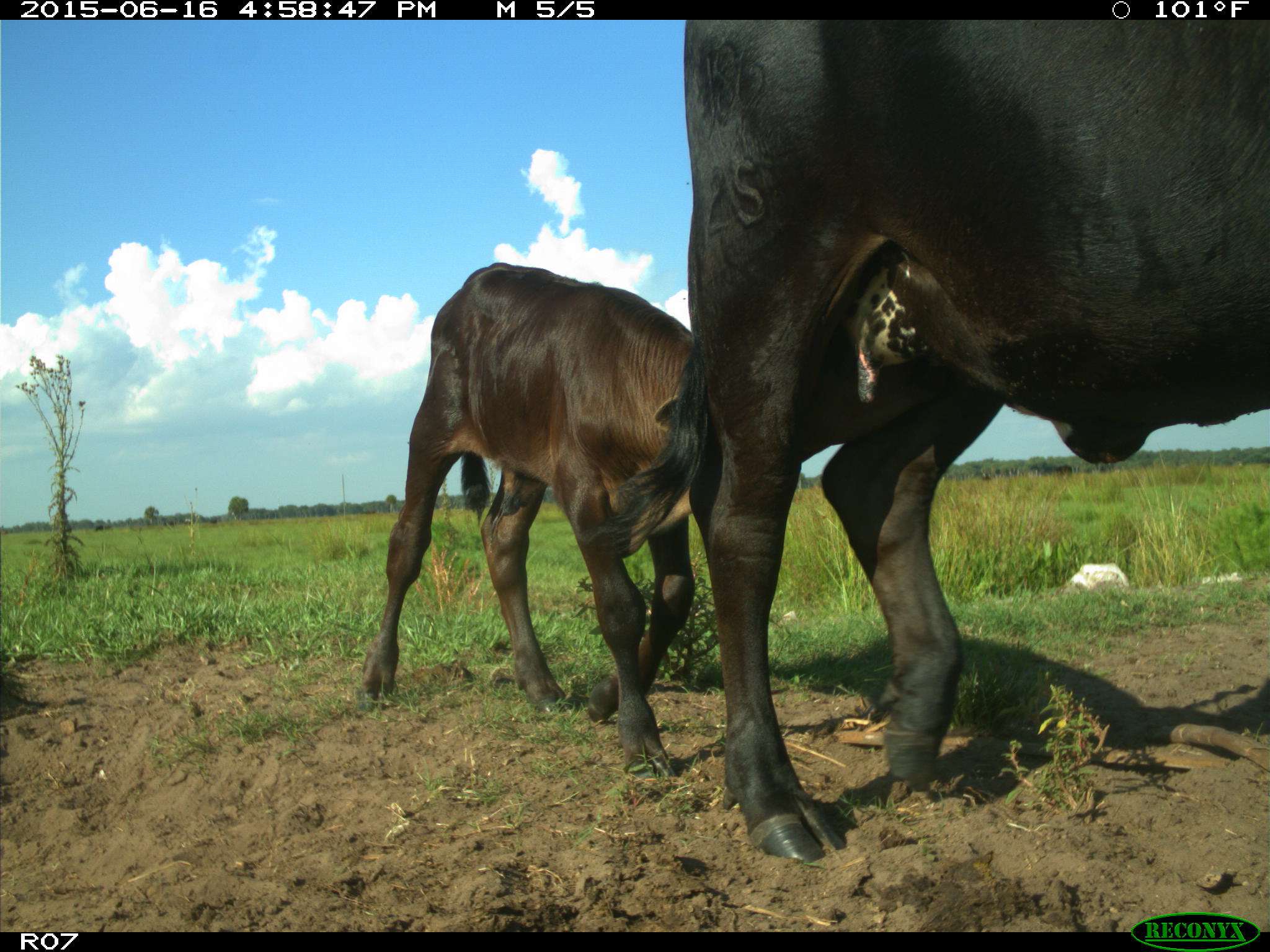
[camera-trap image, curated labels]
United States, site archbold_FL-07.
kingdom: Animalia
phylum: Chordata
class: Mammalia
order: Artiodactyla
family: Bovidae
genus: Bos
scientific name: Bos taurus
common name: domestic cow